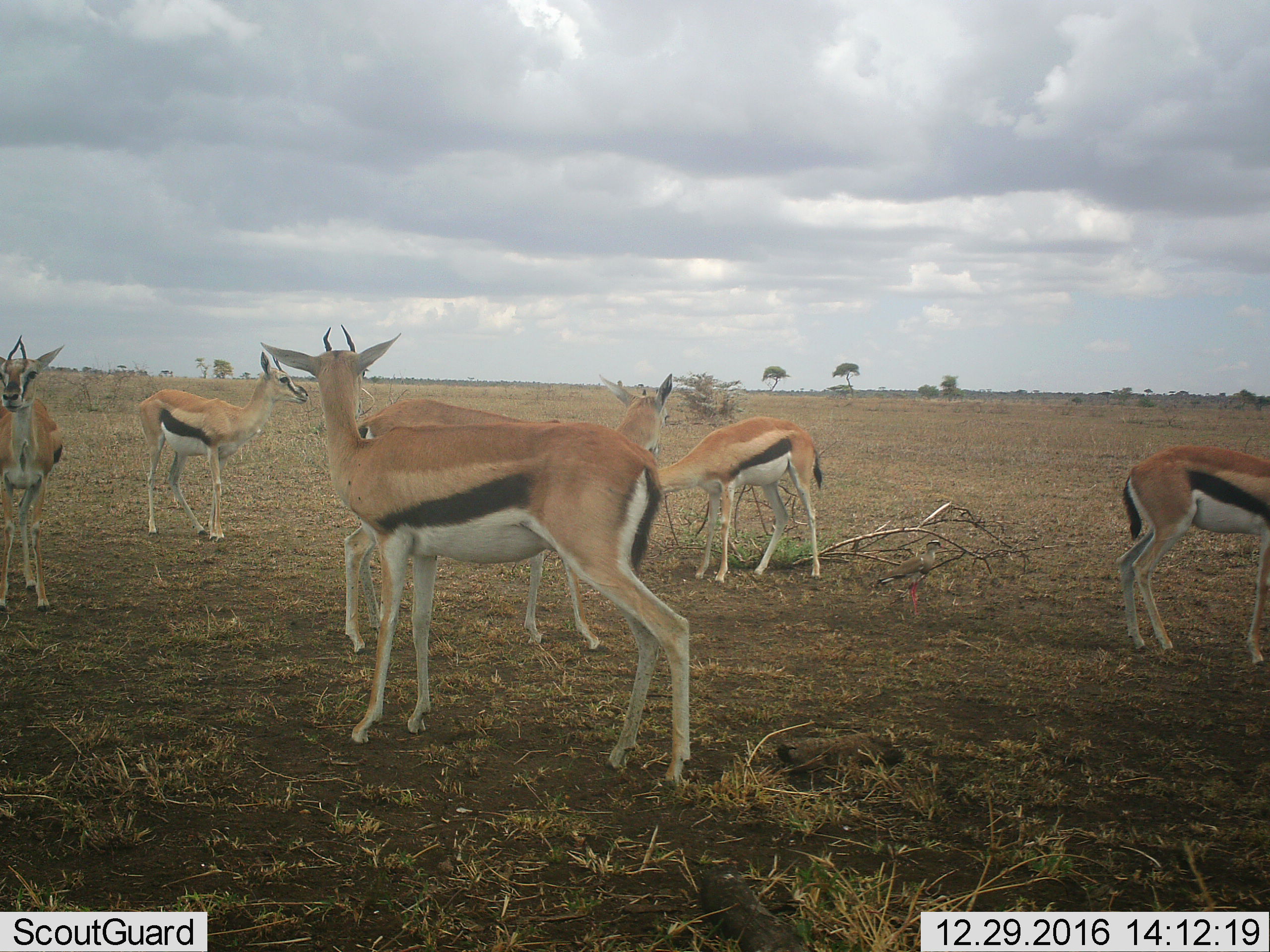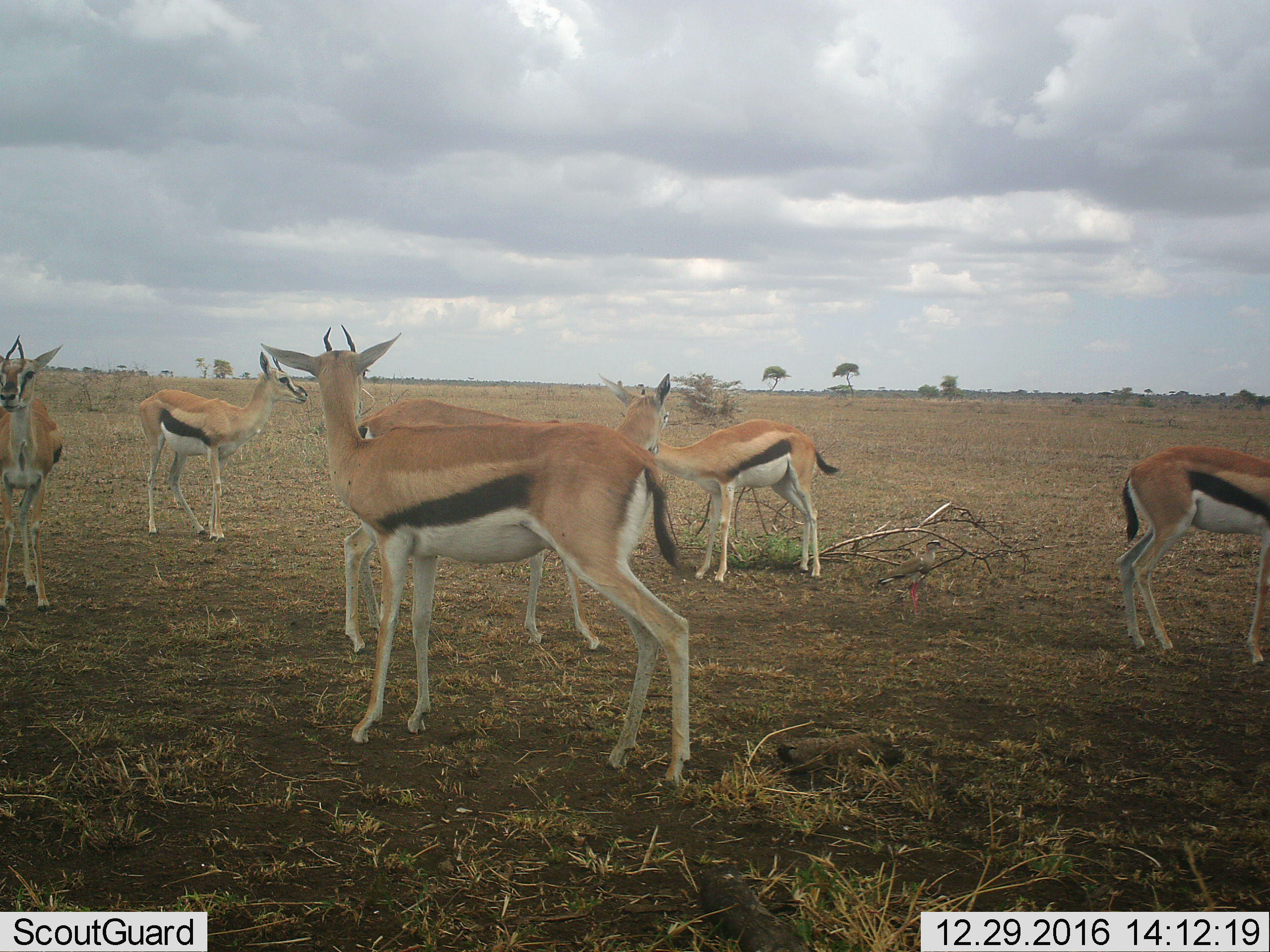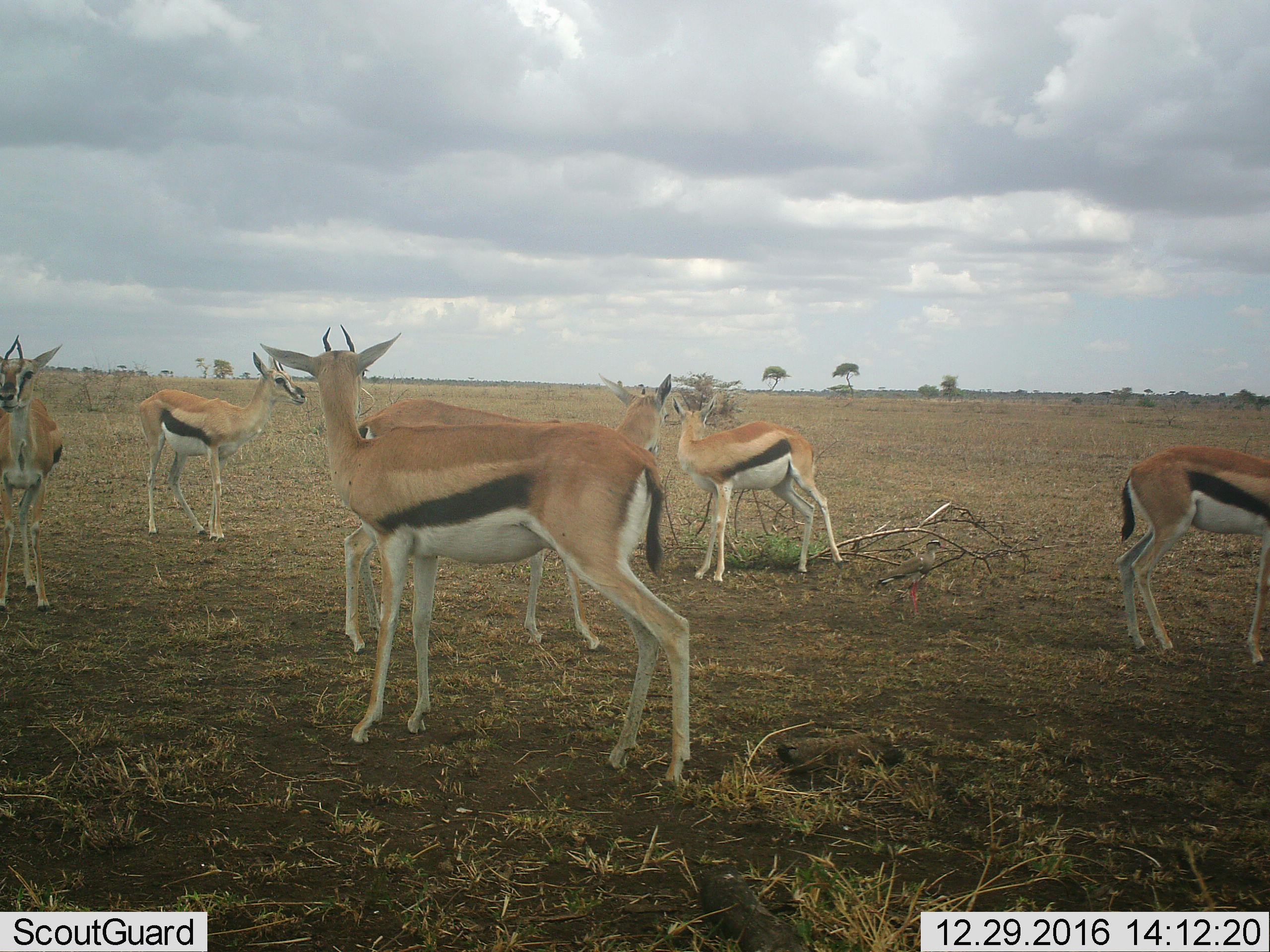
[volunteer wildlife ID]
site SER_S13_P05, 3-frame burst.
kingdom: Animalia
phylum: Chordata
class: Mammalia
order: Artiodactyla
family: Bovidae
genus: Eudorcas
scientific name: Eudorcas thomsonii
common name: thomson's gazelle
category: gazellethomsons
Gazellethomsons (thomson's gazelle) (Eudorcas thomsonii), count 6. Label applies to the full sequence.